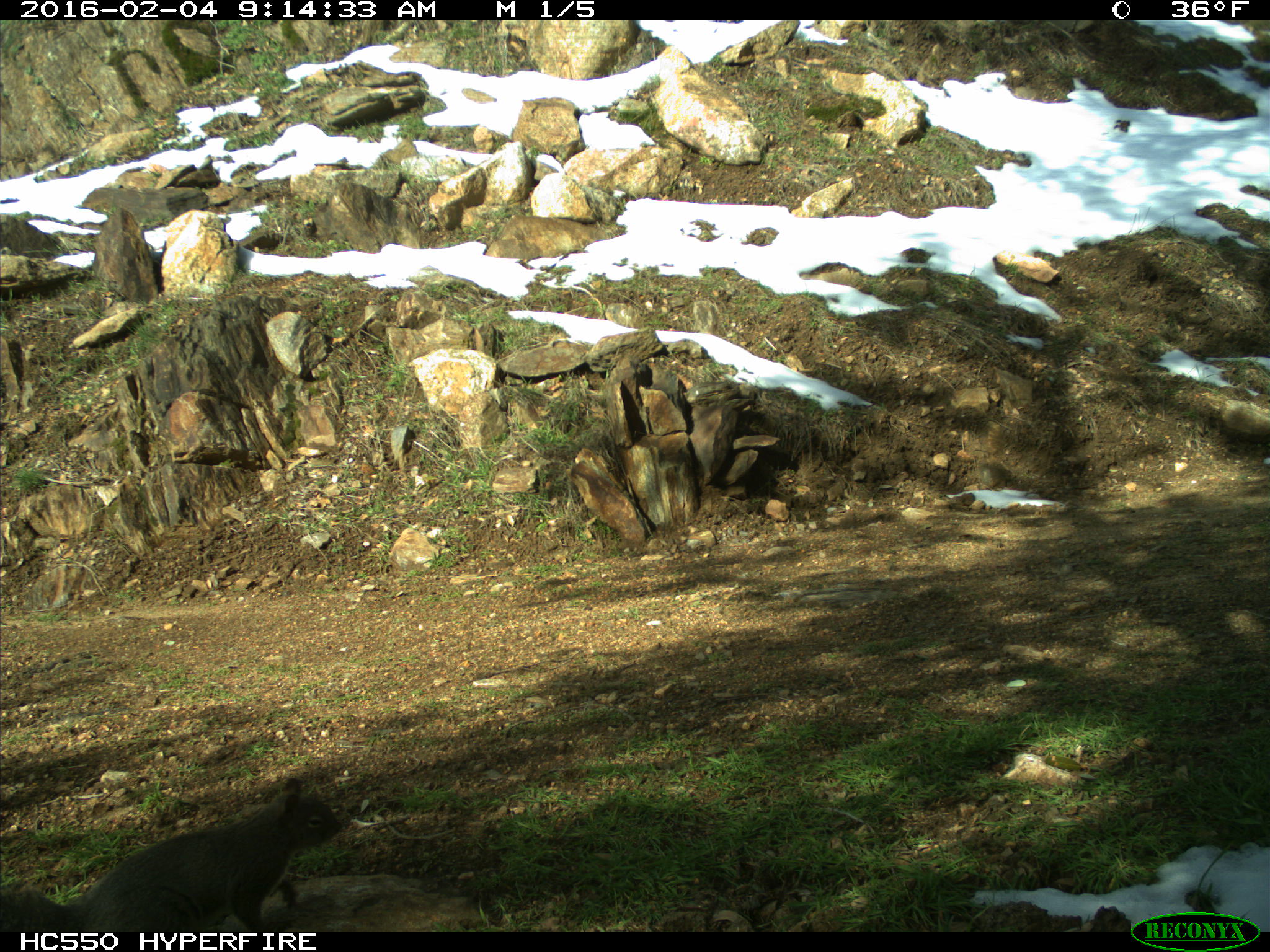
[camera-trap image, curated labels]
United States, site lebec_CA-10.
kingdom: Animalia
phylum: Chordata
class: Mammalia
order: Rodentia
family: Sciuridae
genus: Sciurus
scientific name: Sciurus carolinensis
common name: eastern gray squirrel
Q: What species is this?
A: Sciurus carolinensis (eastern gray squirrel).